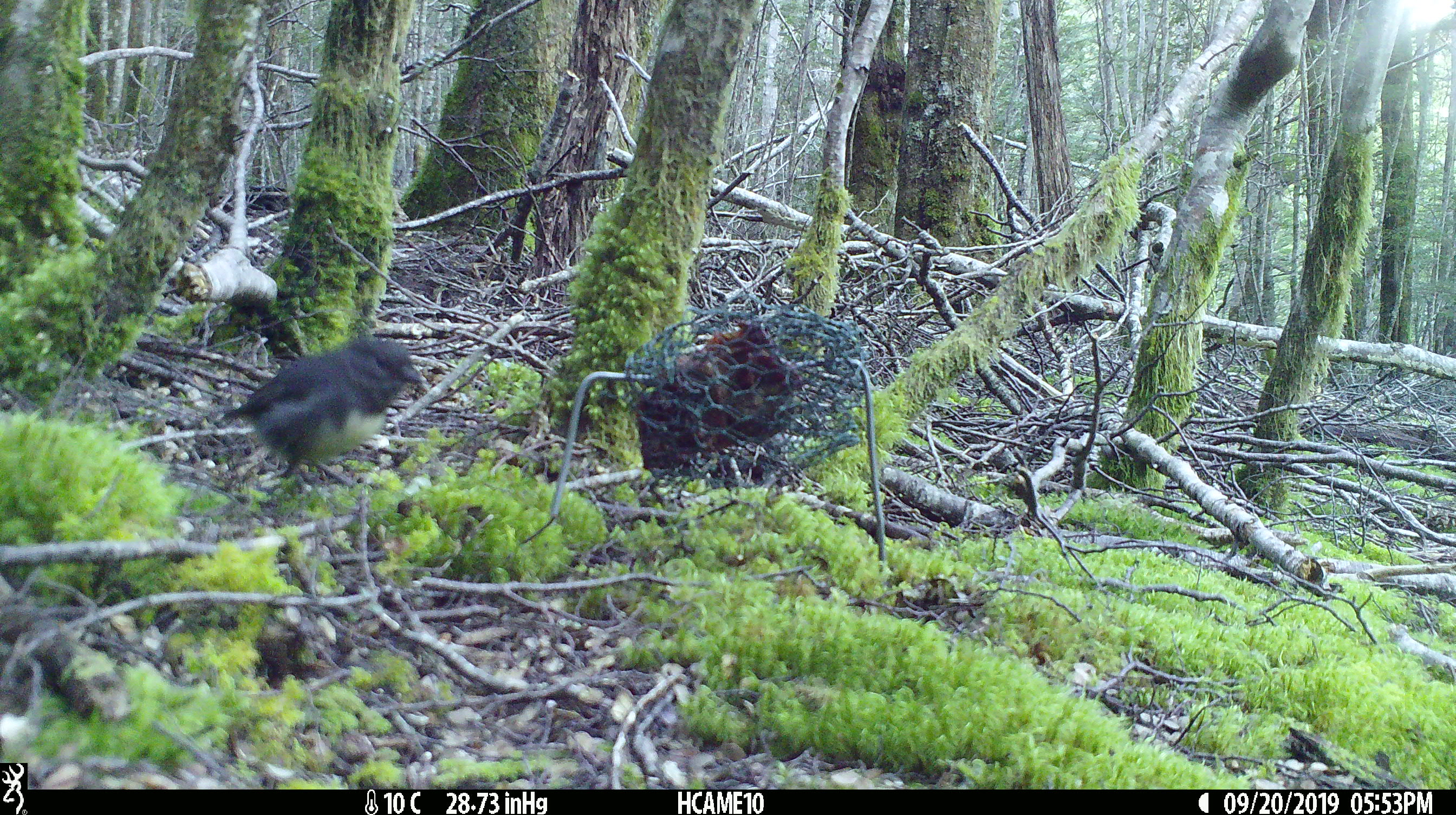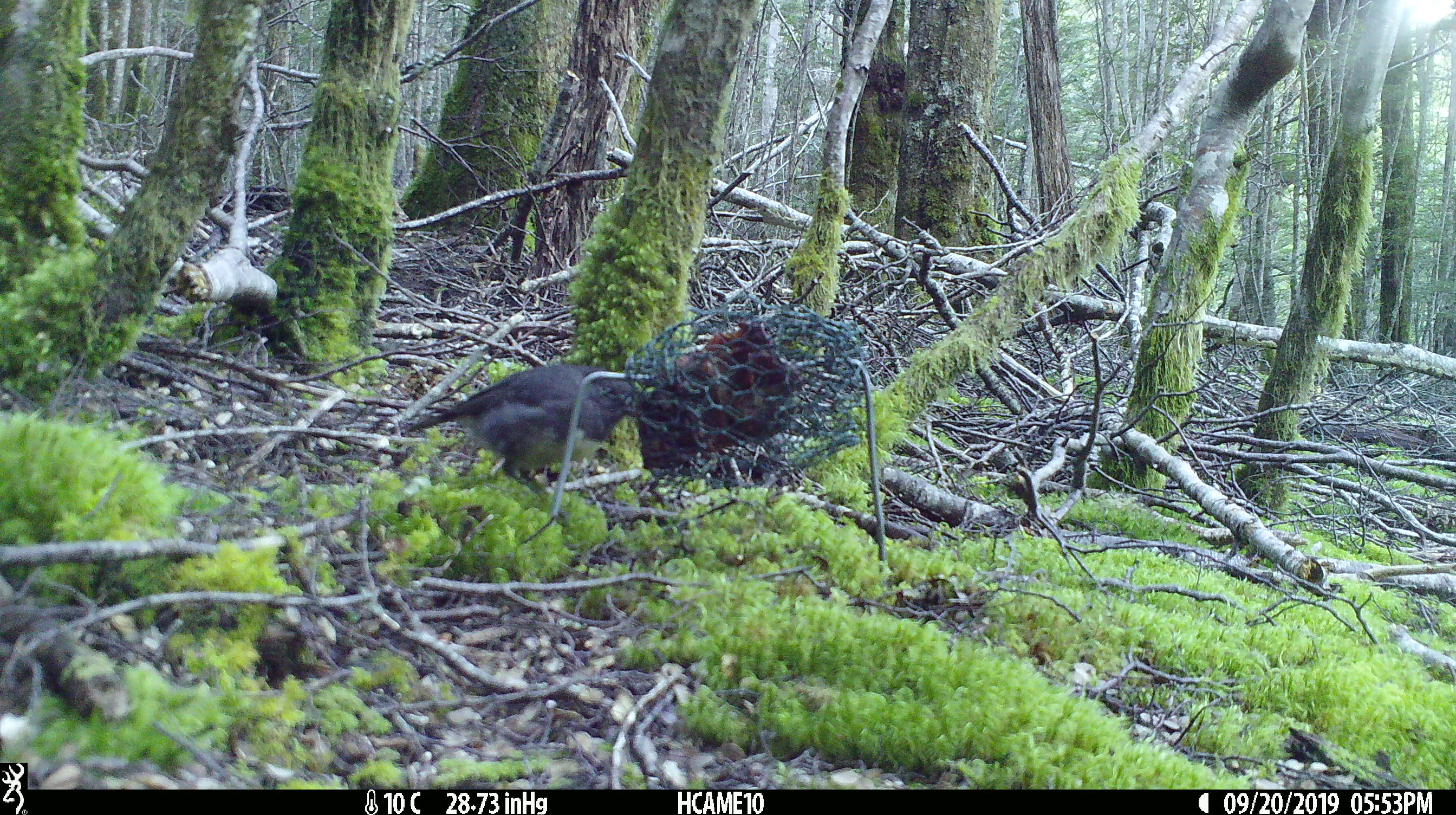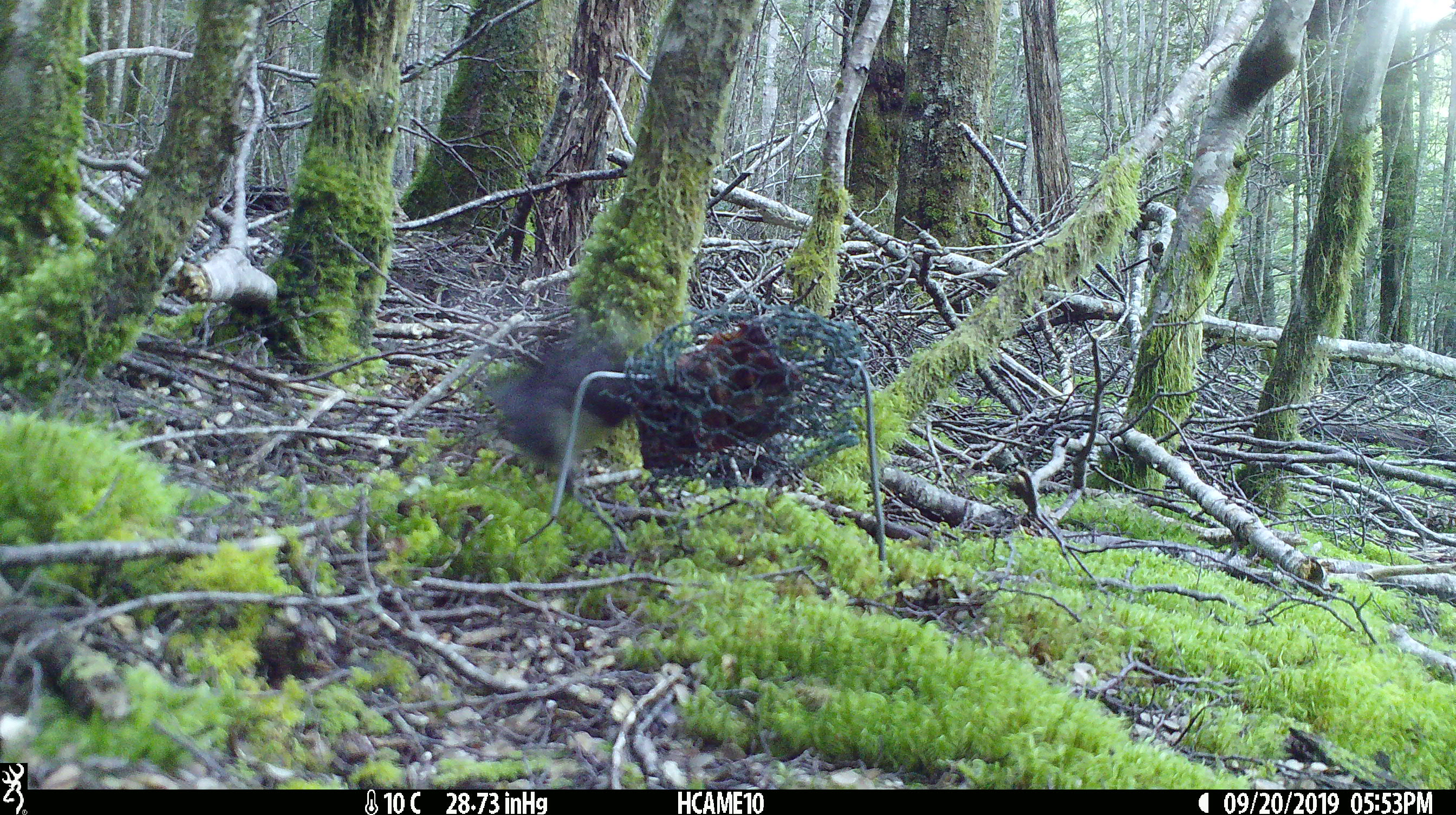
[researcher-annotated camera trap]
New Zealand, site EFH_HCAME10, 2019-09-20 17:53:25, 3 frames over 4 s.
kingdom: Animalia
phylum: Chordata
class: Aves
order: Passeriformes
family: Petroicidae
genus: Petroica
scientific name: Petroica australis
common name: new zealand robin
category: robin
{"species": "robin (new zealand robin) (Petroica australis)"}